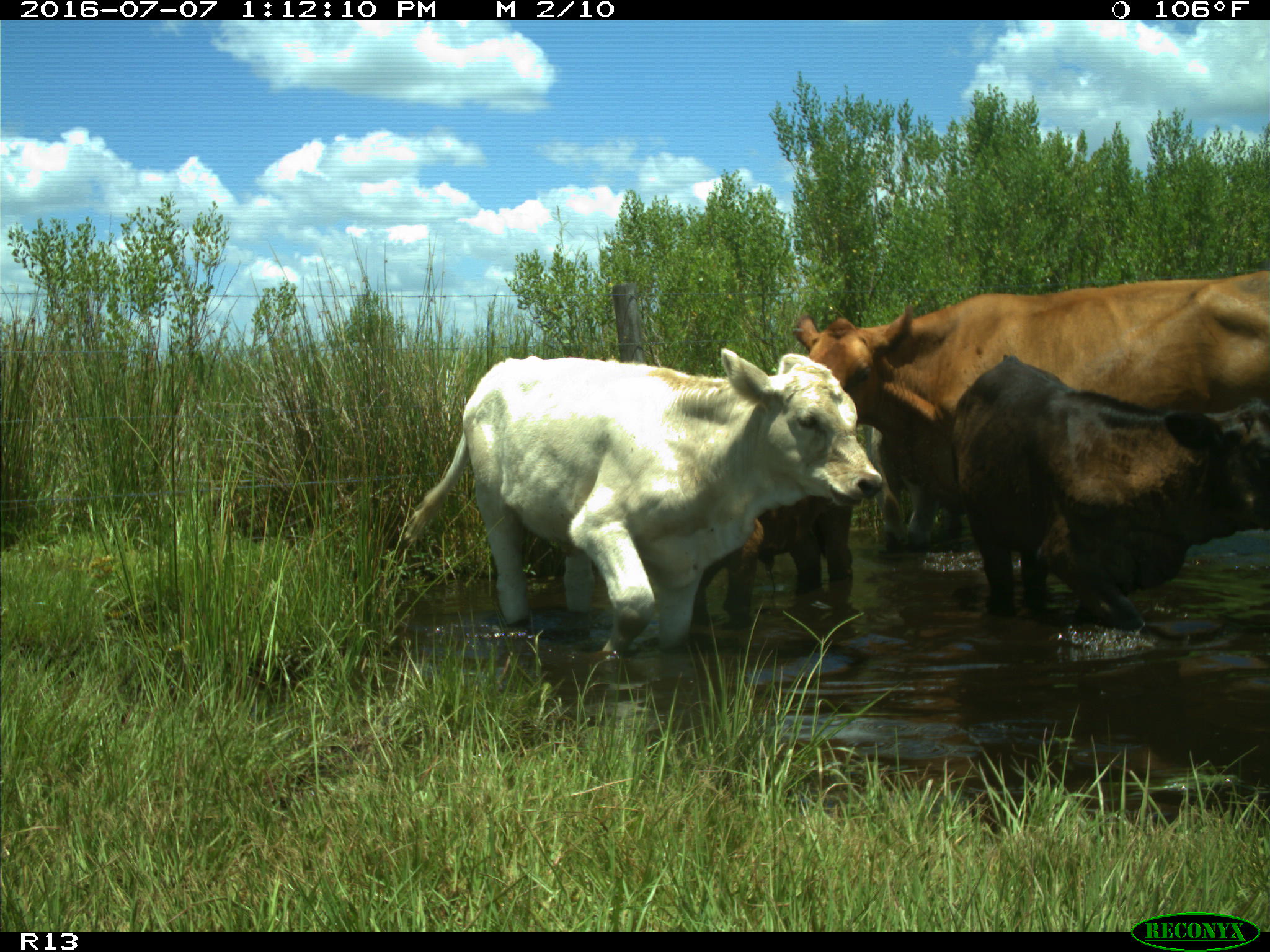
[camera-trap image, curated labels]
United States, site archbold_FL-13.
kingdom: Animalia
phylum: Chordata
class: Mammalia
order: Artiodactyla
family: Bovidae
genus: Bos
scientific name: Bos taurus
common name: domestic cow